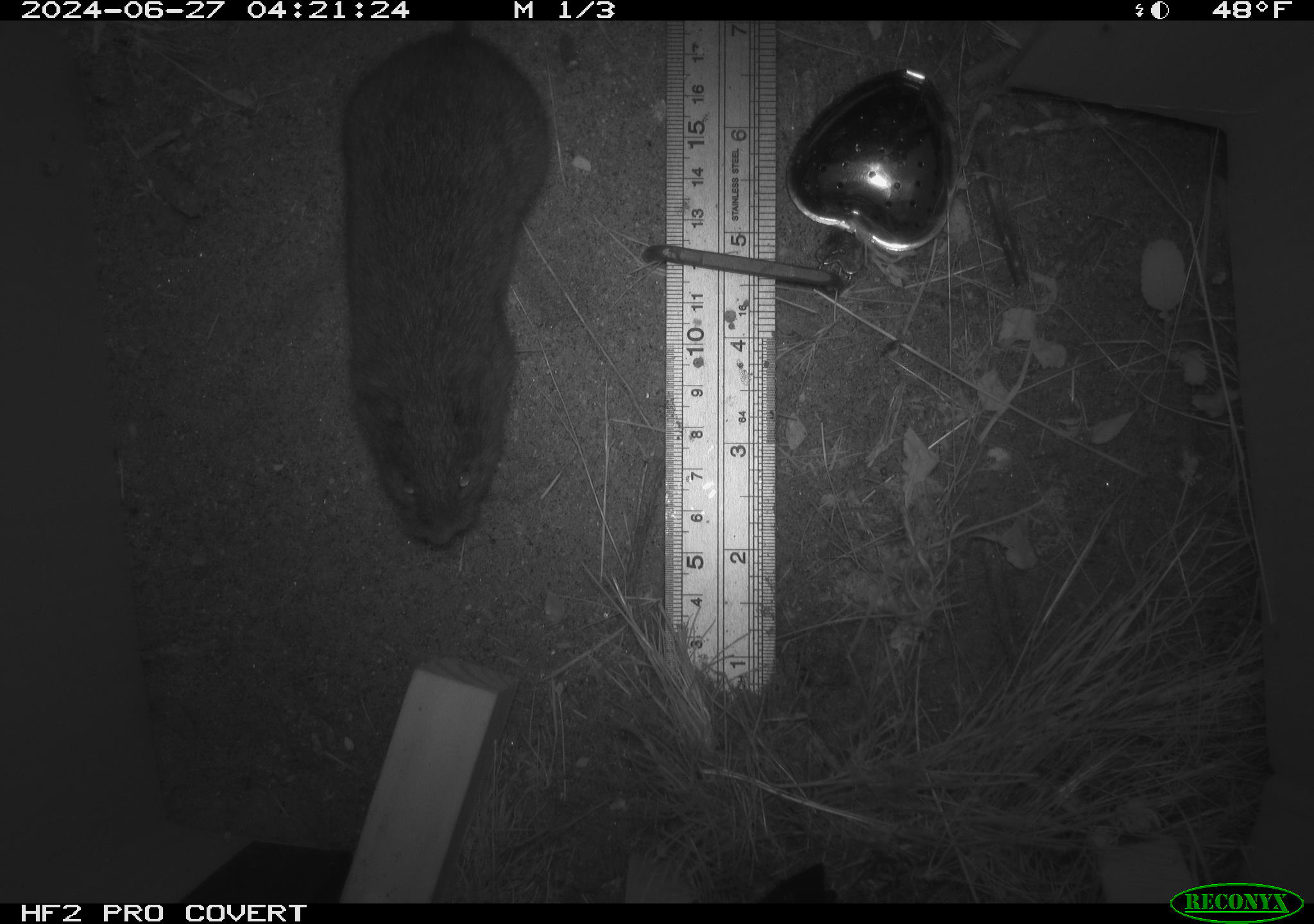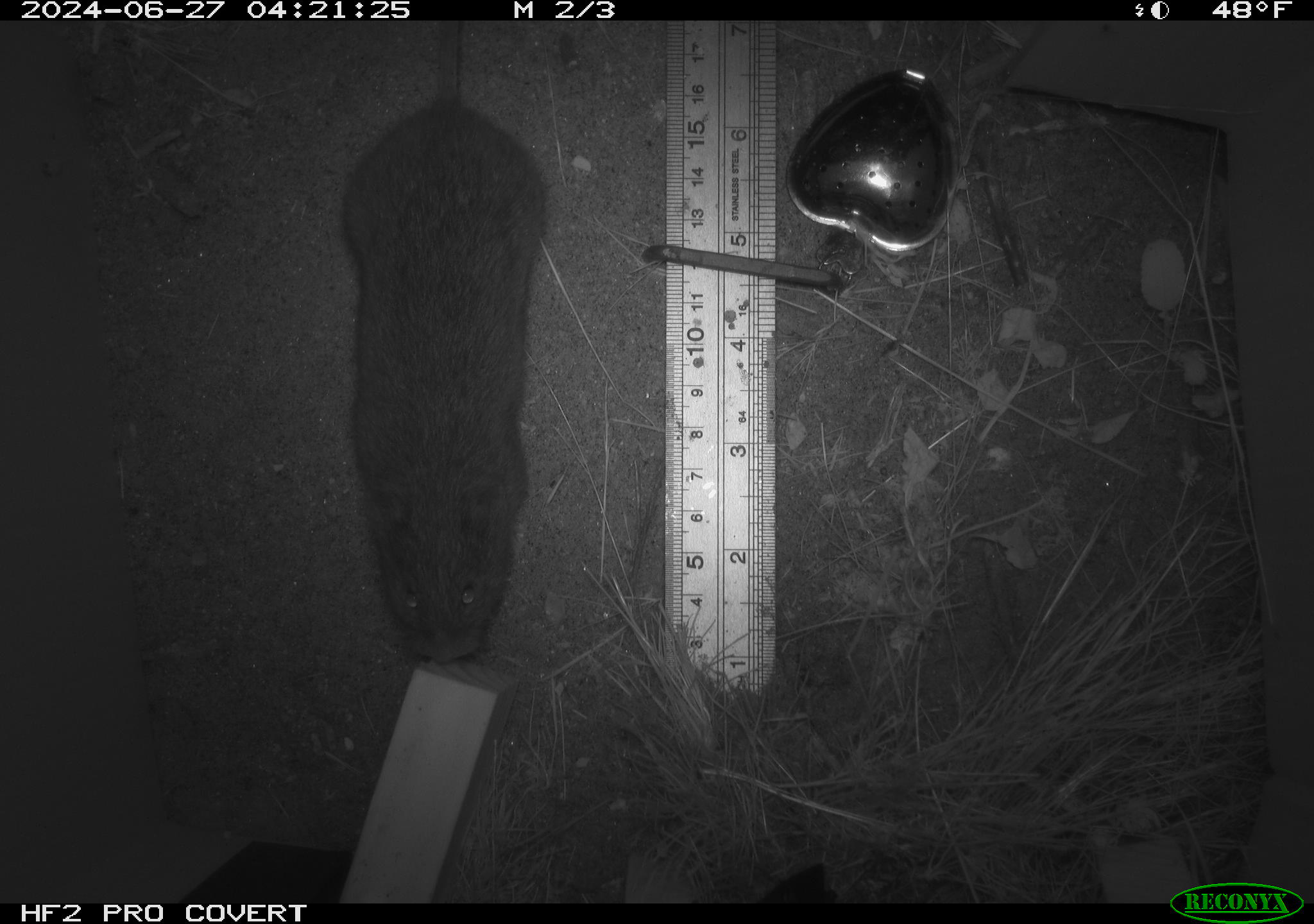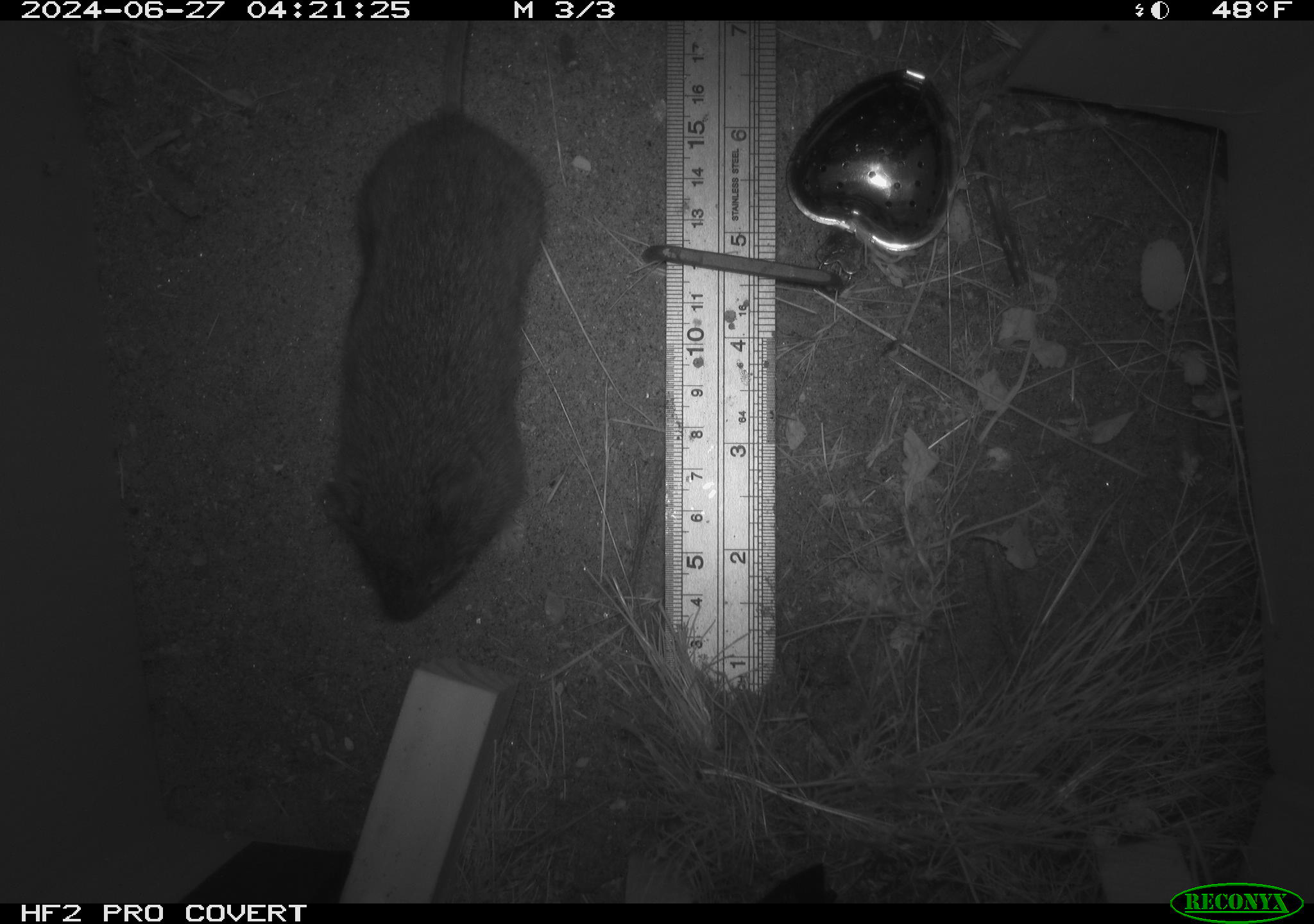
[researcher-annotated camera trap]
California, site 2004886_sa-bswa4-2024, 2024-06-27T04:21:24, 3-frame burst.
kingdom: Animalia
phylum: Chordata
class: Mammalia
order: Rodentia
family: Cricetidae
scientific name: Arvicolinae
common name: voles, lemmings, and muskrats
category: arvicolinae subfamily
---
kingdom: Animalia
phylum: Chordata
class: Mammalia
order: Rodentia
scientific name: Rodentia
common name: rodent